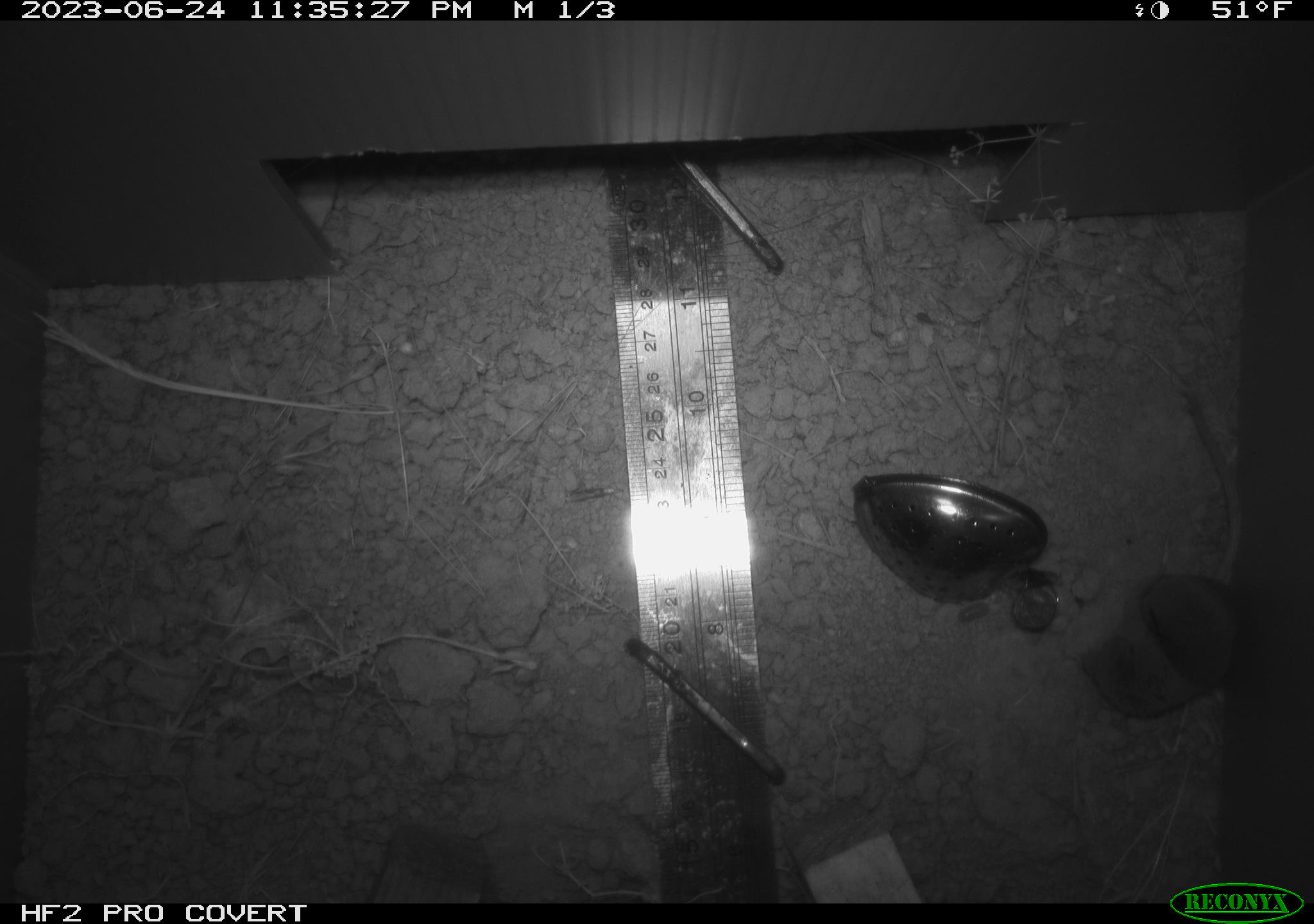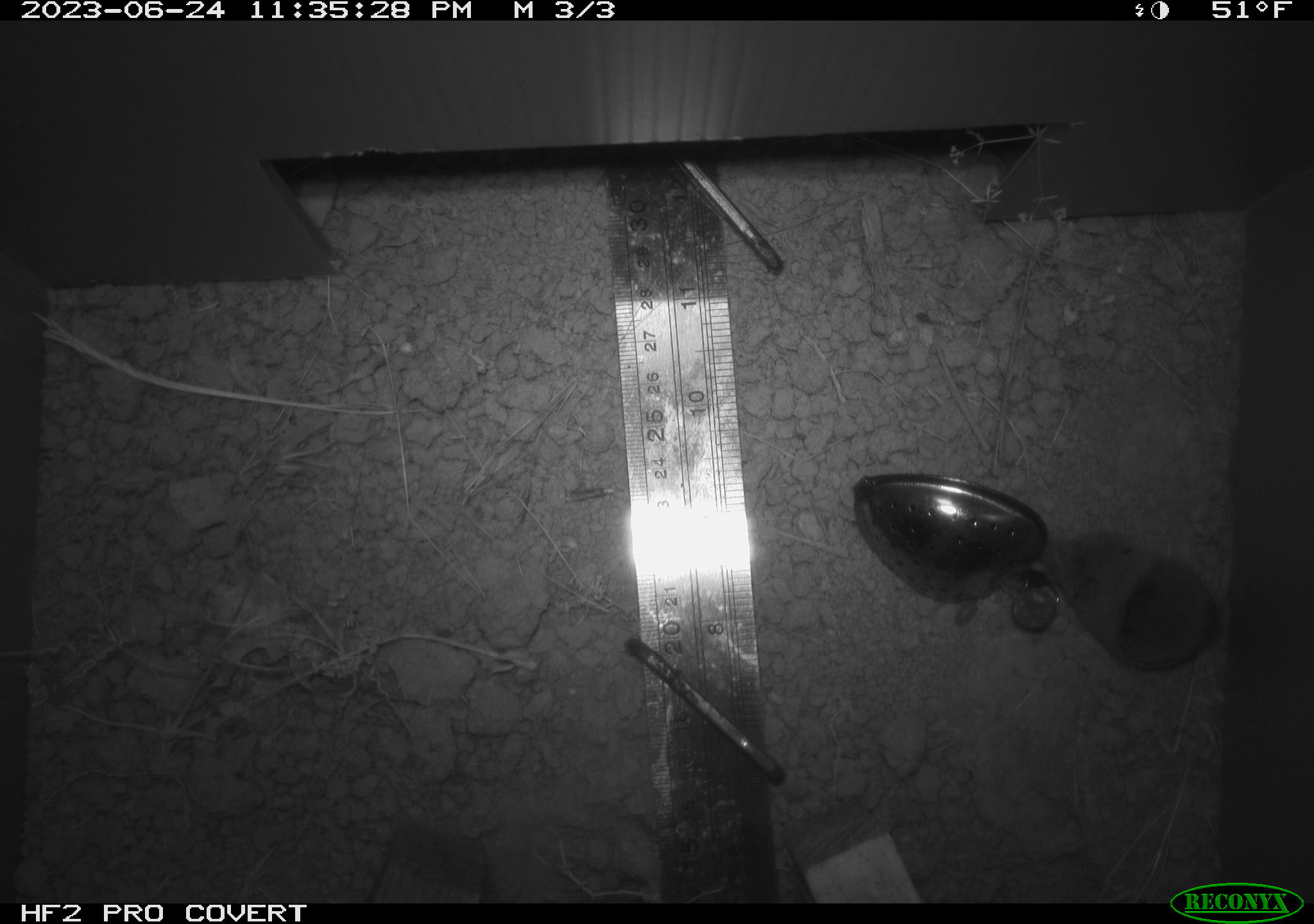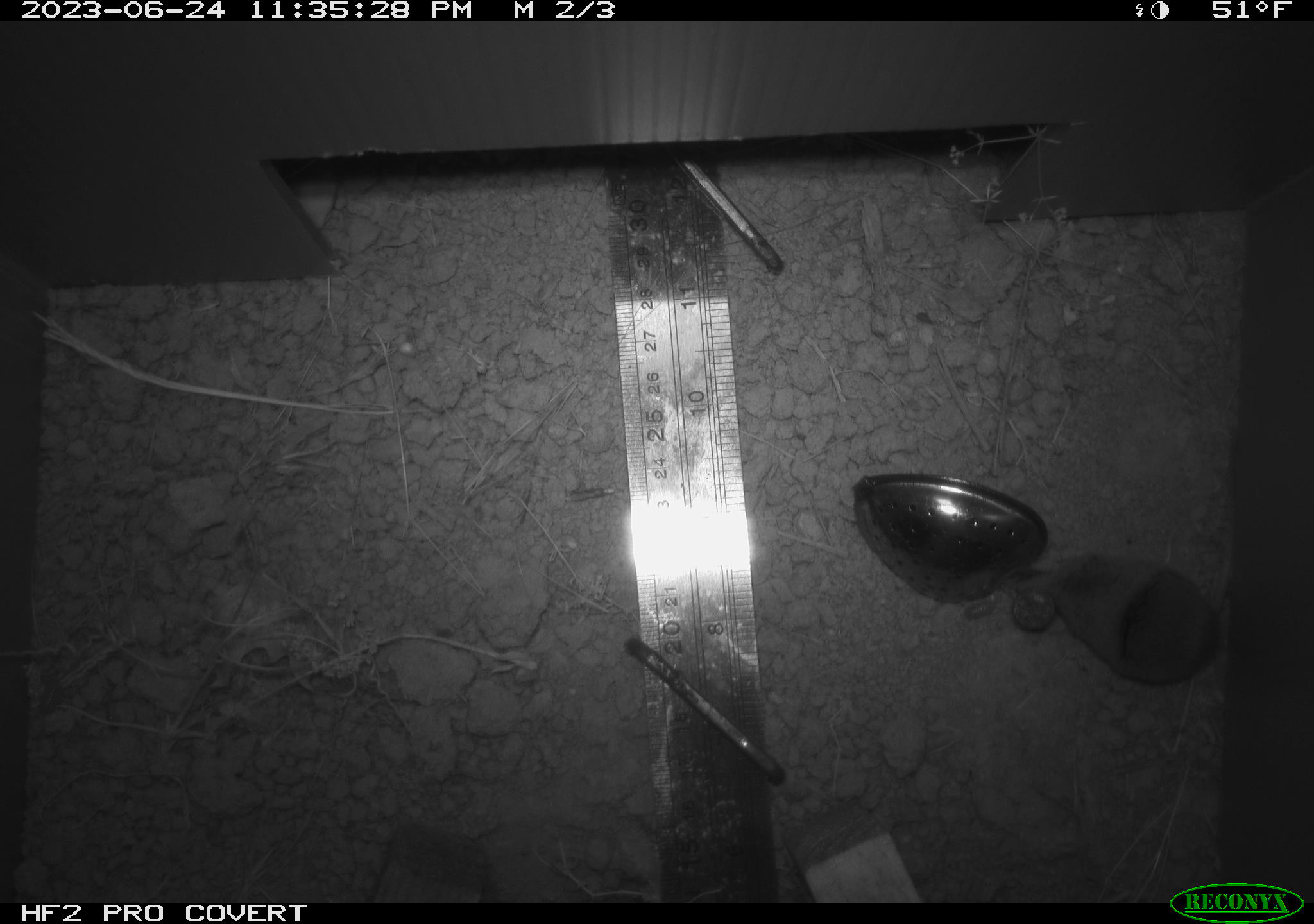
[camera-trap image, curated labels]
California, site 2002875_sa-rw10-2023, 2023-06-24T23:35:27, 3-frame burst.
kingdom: Animalia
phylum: Chordata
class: Mammalia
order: Eulipotyphla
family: Soricidae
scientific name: Soricidae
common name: shrews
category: soricidae family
Soricidae family (shrews) (Soricidae).